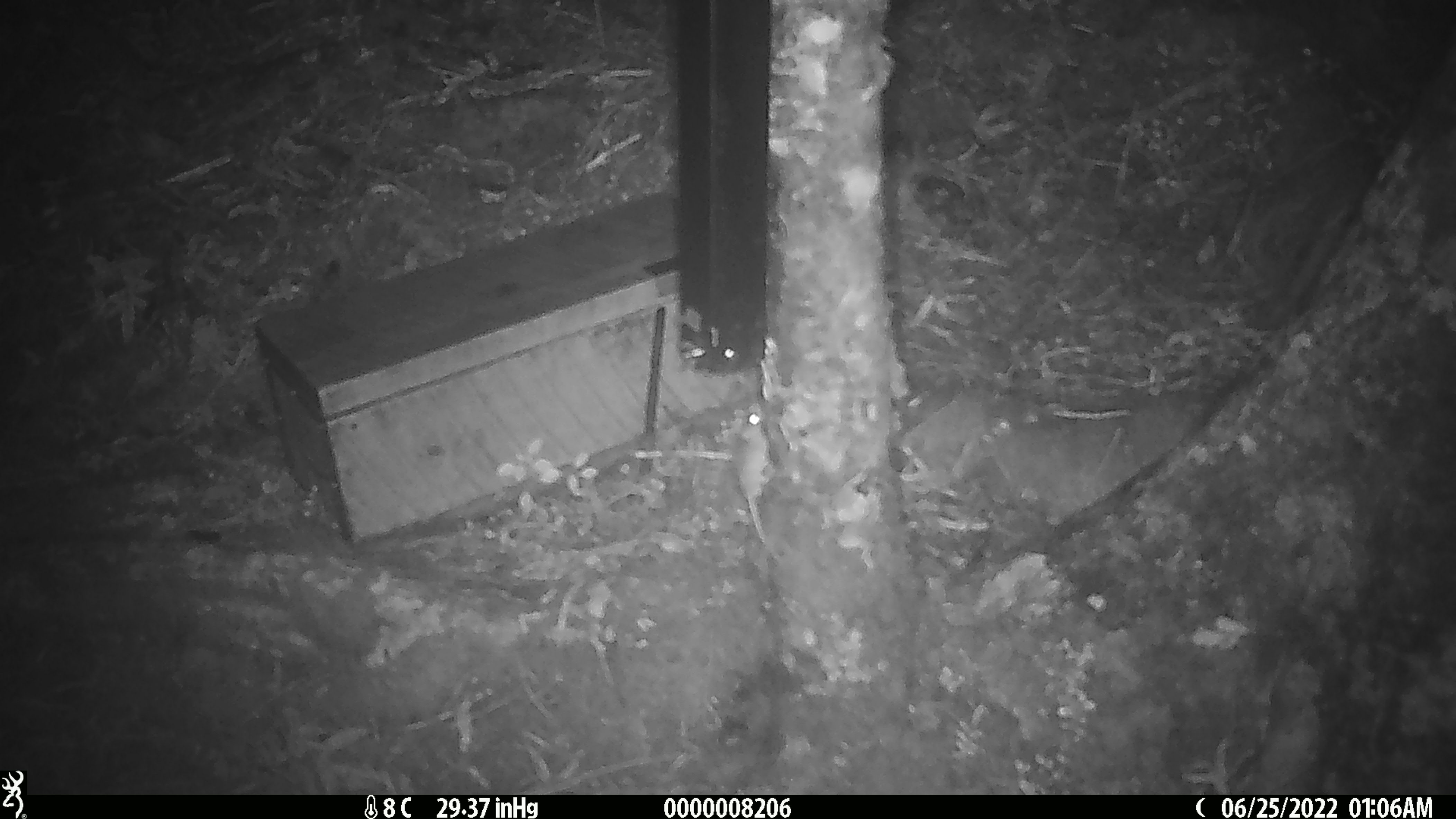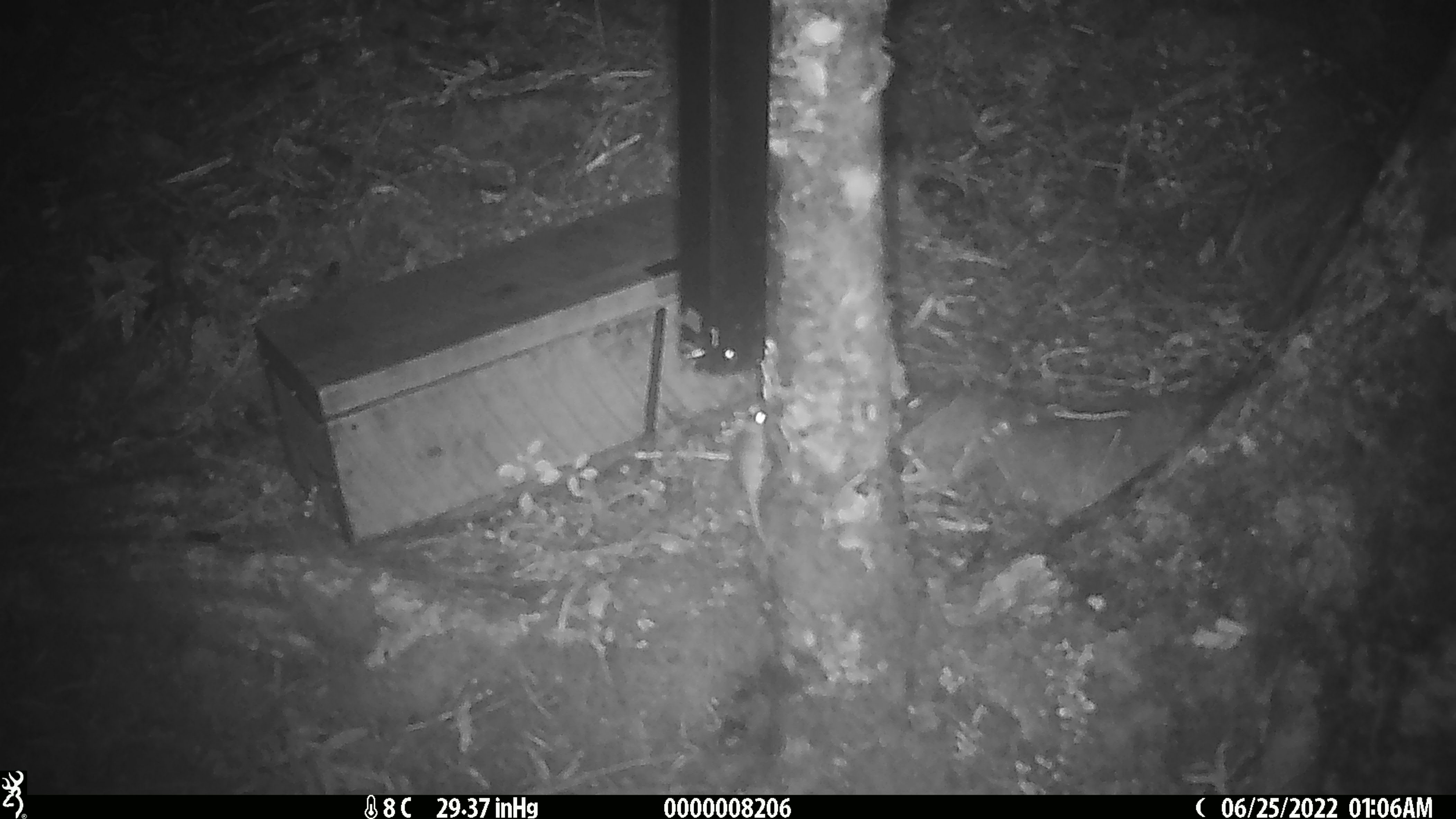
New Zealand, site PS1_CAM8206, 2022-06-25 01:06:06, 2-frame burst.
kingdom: Animalia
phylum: Chordata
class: Mammalia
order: Rodentia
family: Muridae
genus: Mus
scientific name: Mus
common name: mouse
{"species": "mouse (Mus)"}